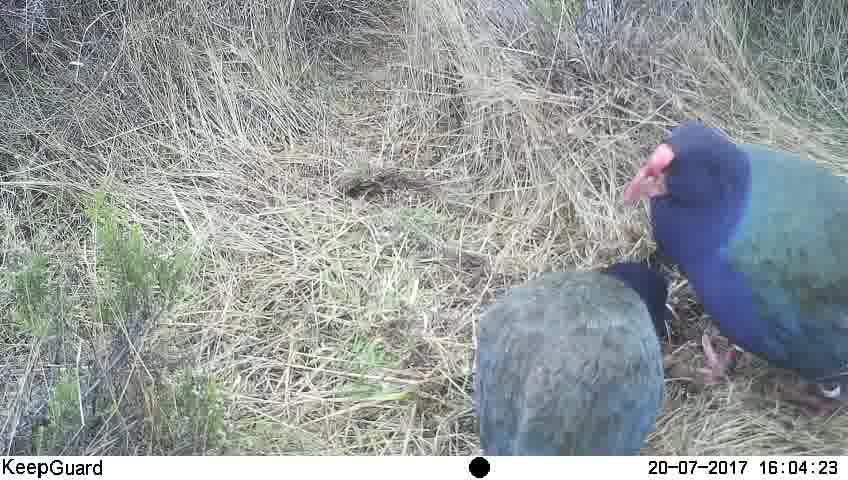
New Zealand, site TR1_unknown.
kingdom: Animalia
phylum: Chordata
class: Aves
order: Gruiformes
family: Rallidae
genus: Porphyrio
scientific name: Porphyrio mantelli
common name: takahe